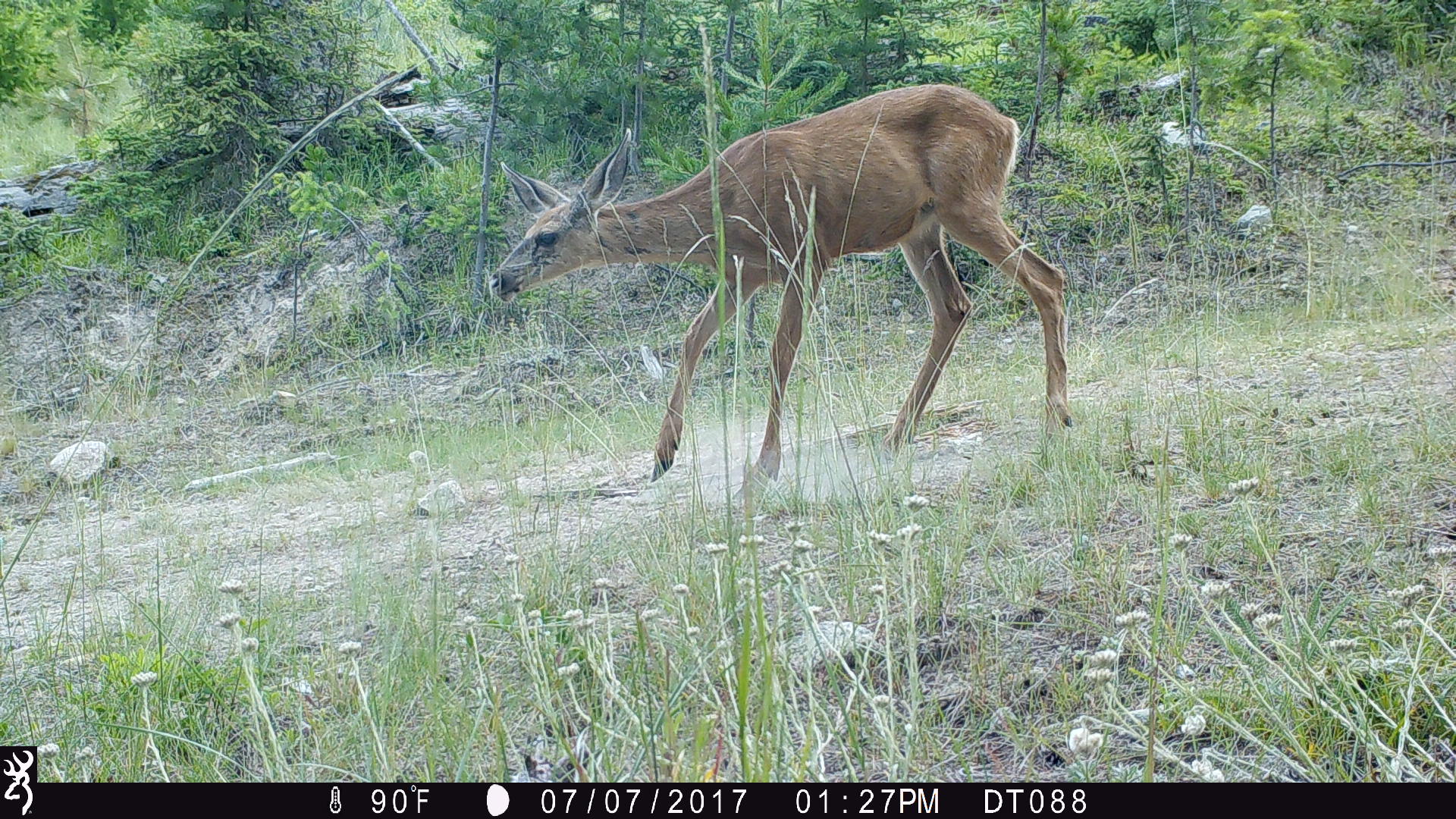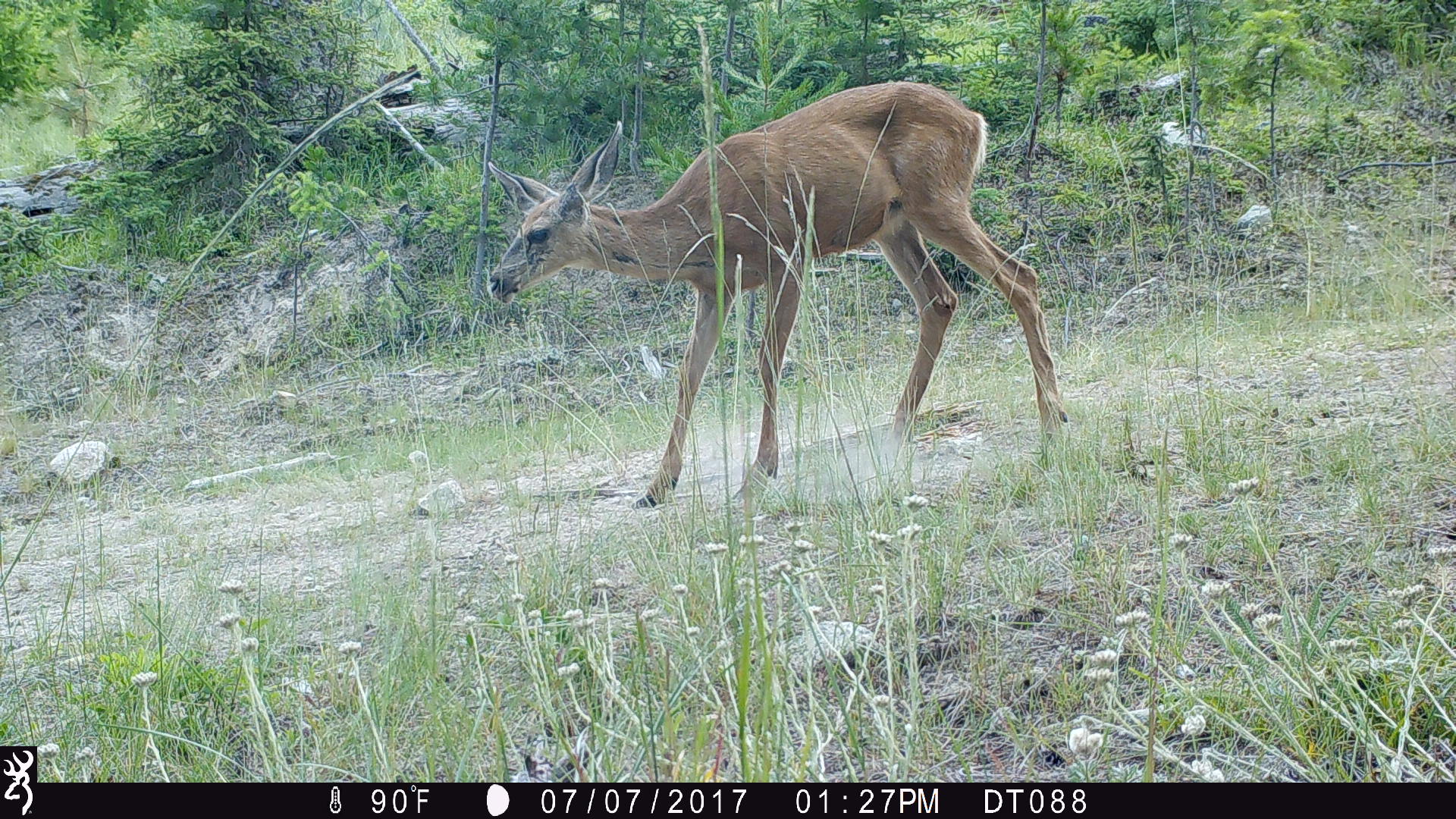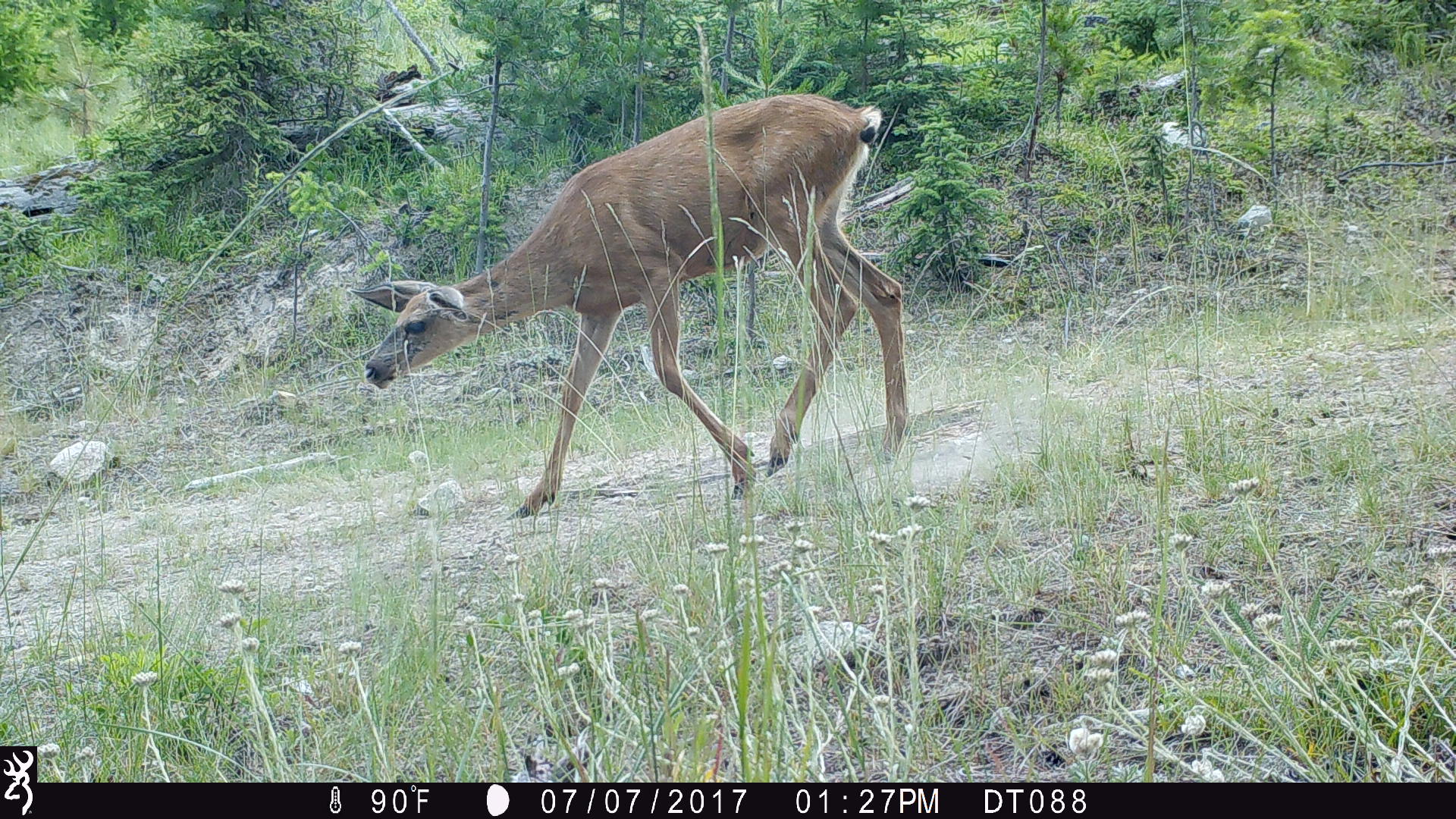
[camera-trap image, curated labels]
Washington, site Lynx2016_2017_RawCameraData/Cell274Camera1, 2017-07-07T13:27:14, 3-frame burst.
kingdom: Animalia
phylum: Chordata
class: Mammalia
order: Artiodactyla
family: Cervidae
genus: Odocoileus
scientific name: Odocoileus hemionus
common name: mule deer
Odocoileus hemionus (mule deer). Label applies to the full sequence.